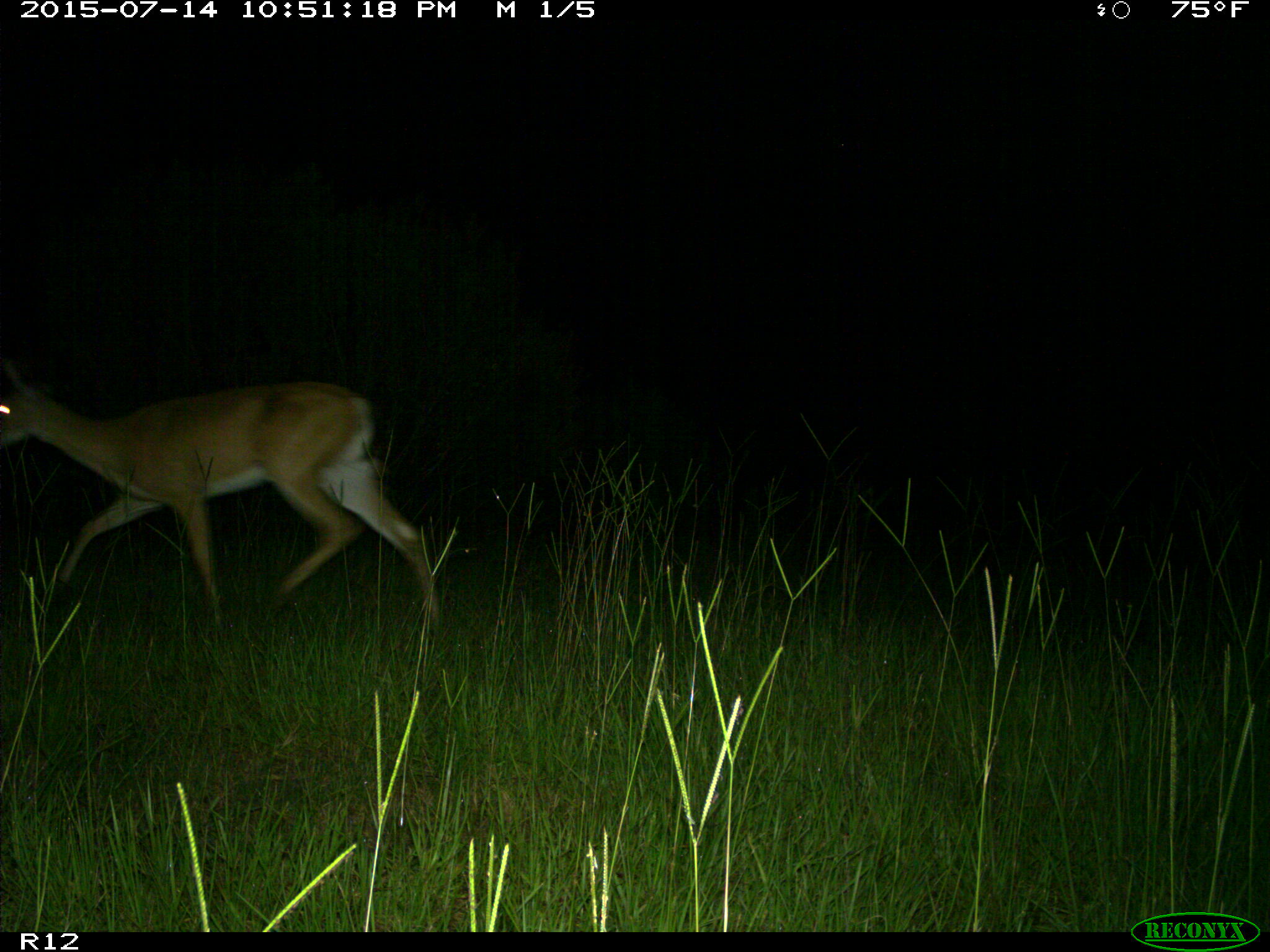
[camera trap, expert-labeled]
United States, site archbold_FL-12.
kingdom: Animalia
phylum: Chordata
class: Mammalia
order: Artiodactyla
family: Cervidae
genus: Odocoileus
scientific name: Odocoileus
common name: deer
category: unidentified deer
Unidentified deer (deer) (Odocoileus).